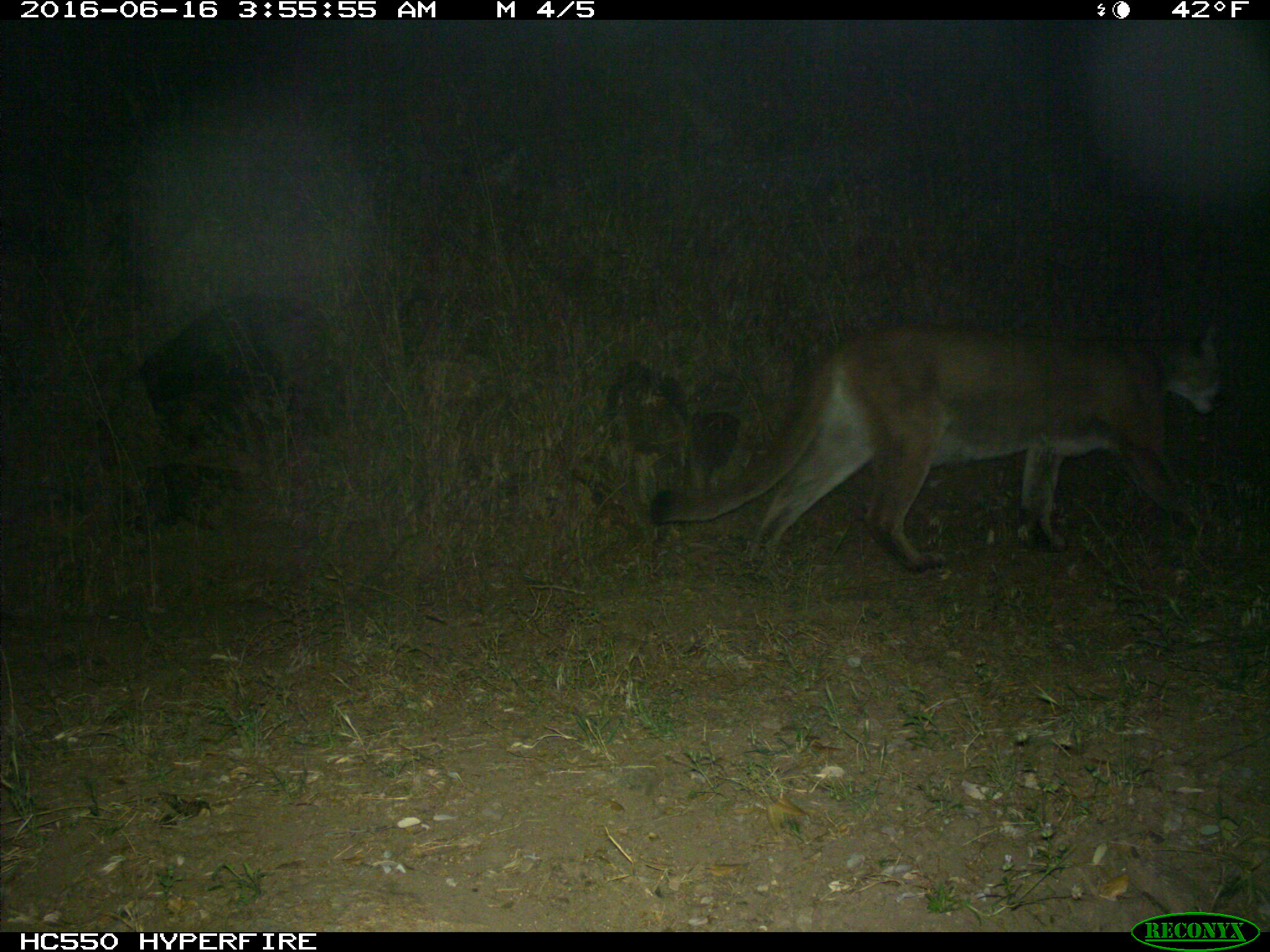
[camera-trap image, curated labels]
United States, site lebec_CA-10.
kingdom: Animalia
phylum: Chordata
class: Mammalia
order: Carnivora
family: Felidae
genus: Puma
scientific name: Puma concolor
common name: mountain lion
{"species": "Puma concolor (mountain lion)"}